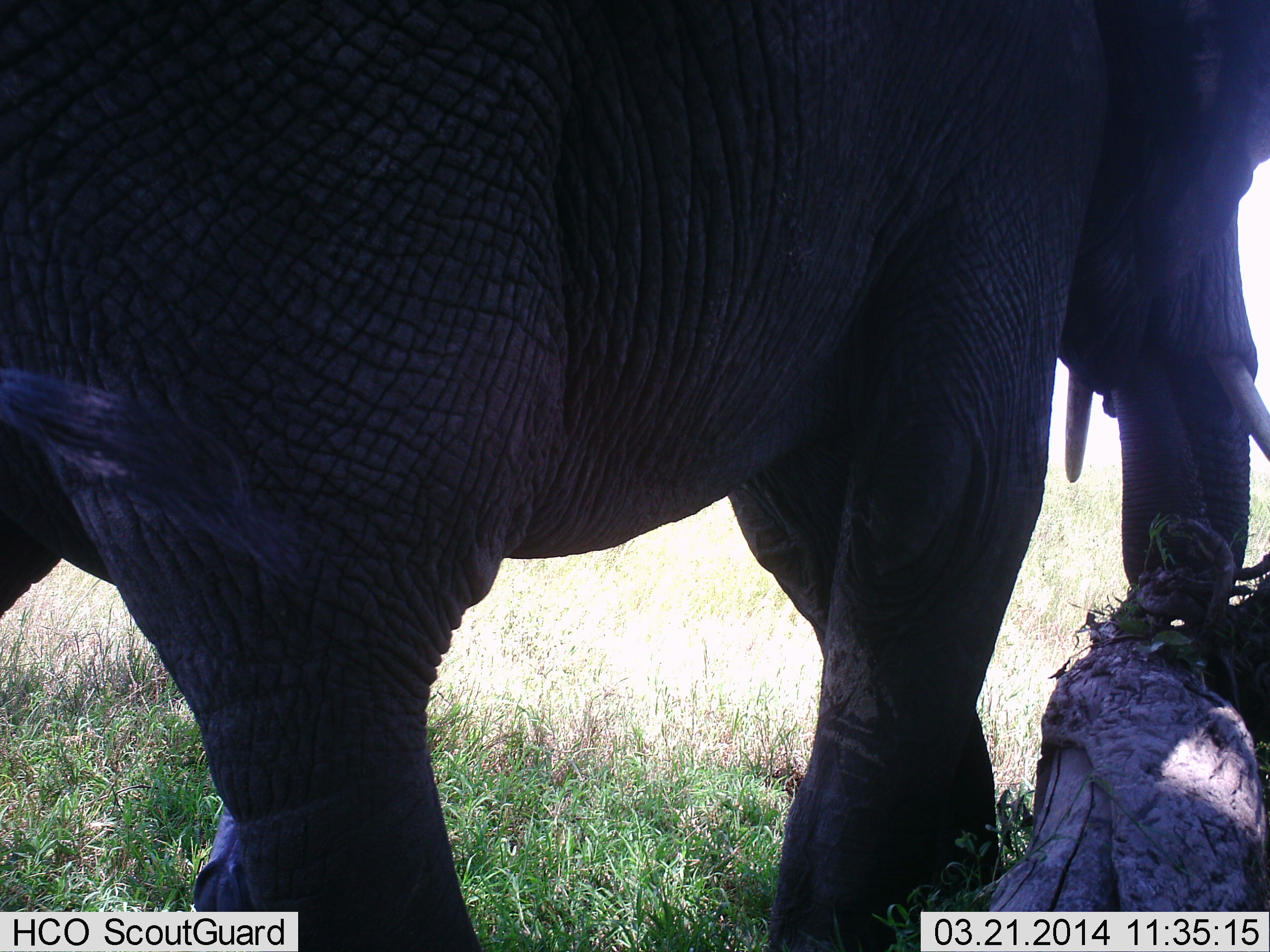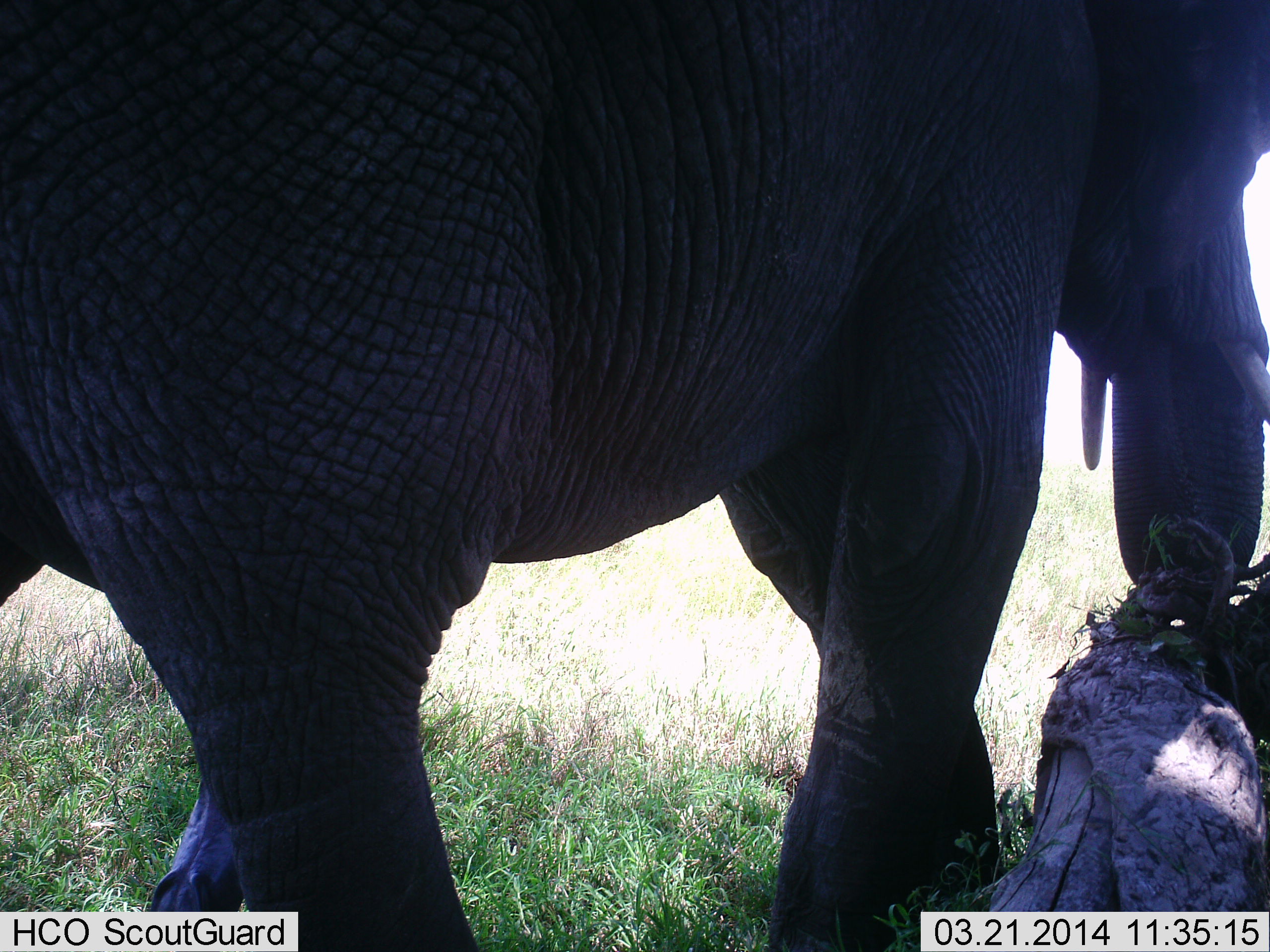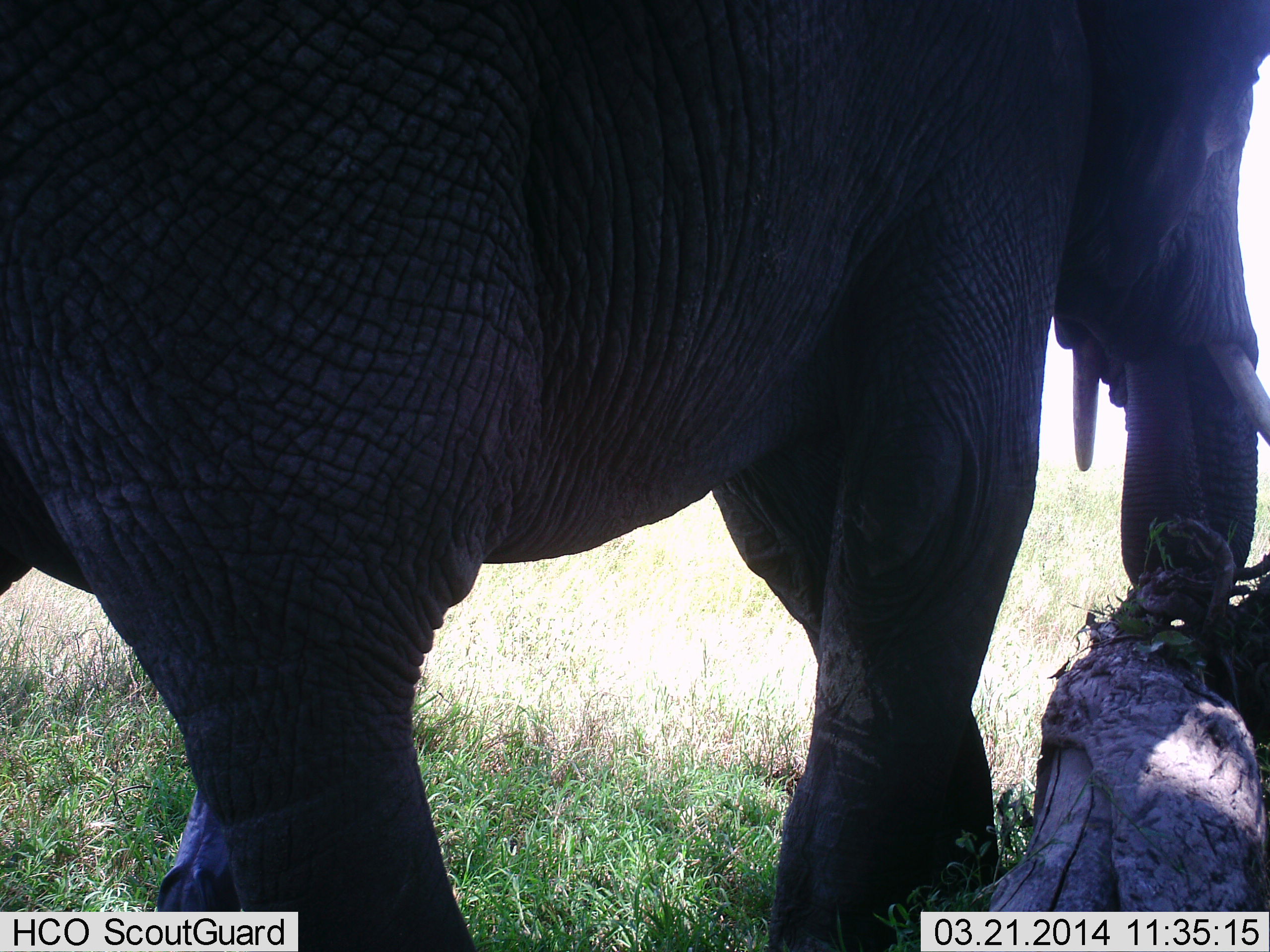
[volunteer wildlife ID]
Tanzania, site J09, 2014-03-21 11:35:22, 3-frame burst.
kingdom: Animalia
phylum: Chordata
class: Mammalia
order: Proboscidea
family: Elephantidae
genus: Loxodonta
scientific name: Loxodonta africana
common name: african bush elephant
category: elephant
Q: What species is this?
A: Elephant (african bush elephant) (Loxodonta africana).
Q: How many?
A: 1.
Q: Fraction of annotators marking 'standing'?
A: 80%.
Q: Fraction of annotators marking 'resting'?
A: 0%.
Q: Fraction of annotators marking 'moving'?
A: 10%.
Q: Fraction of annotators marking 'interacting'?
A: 10%.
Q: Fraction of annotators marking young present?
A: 0%.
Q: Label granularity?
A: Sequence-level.